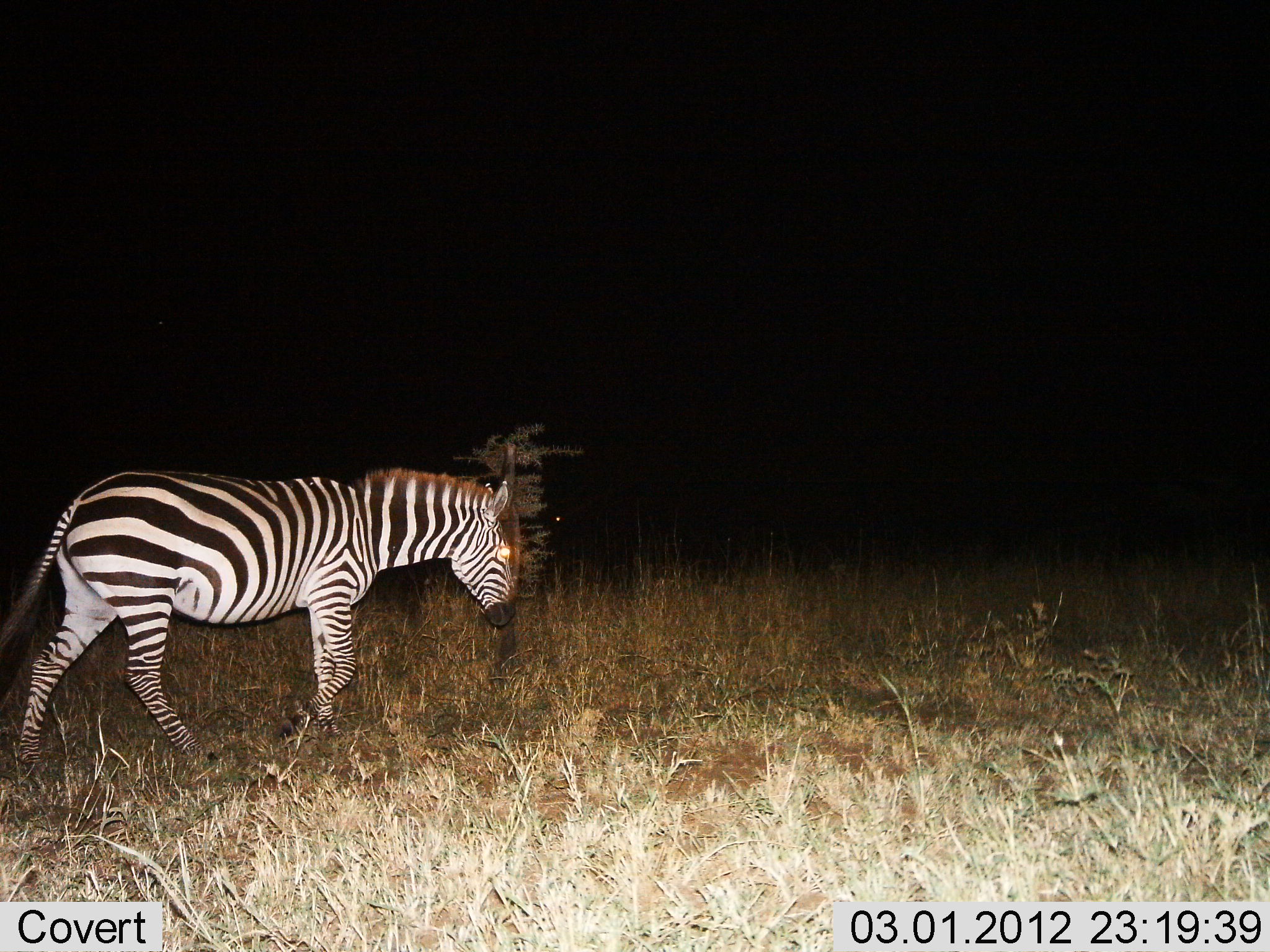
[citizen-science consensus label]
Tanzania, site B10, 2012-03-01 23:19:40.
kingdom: Animalia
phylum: Chordata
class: Mammalia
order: Perissodactyla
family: Equidae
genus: Equus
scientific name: Equus quagga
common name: plains zebra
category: zebra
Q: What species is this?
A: Zebra (plains zebra) (Equus quagga).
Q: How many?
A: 1.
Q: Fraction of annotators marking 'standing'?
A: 0%.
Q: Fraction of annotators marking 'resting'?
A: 0%.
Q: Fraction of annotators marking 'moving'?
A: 100%.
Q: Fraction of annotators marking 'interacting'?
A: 0%.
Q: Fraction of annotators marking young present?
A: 0%.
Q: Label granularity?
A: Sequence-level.